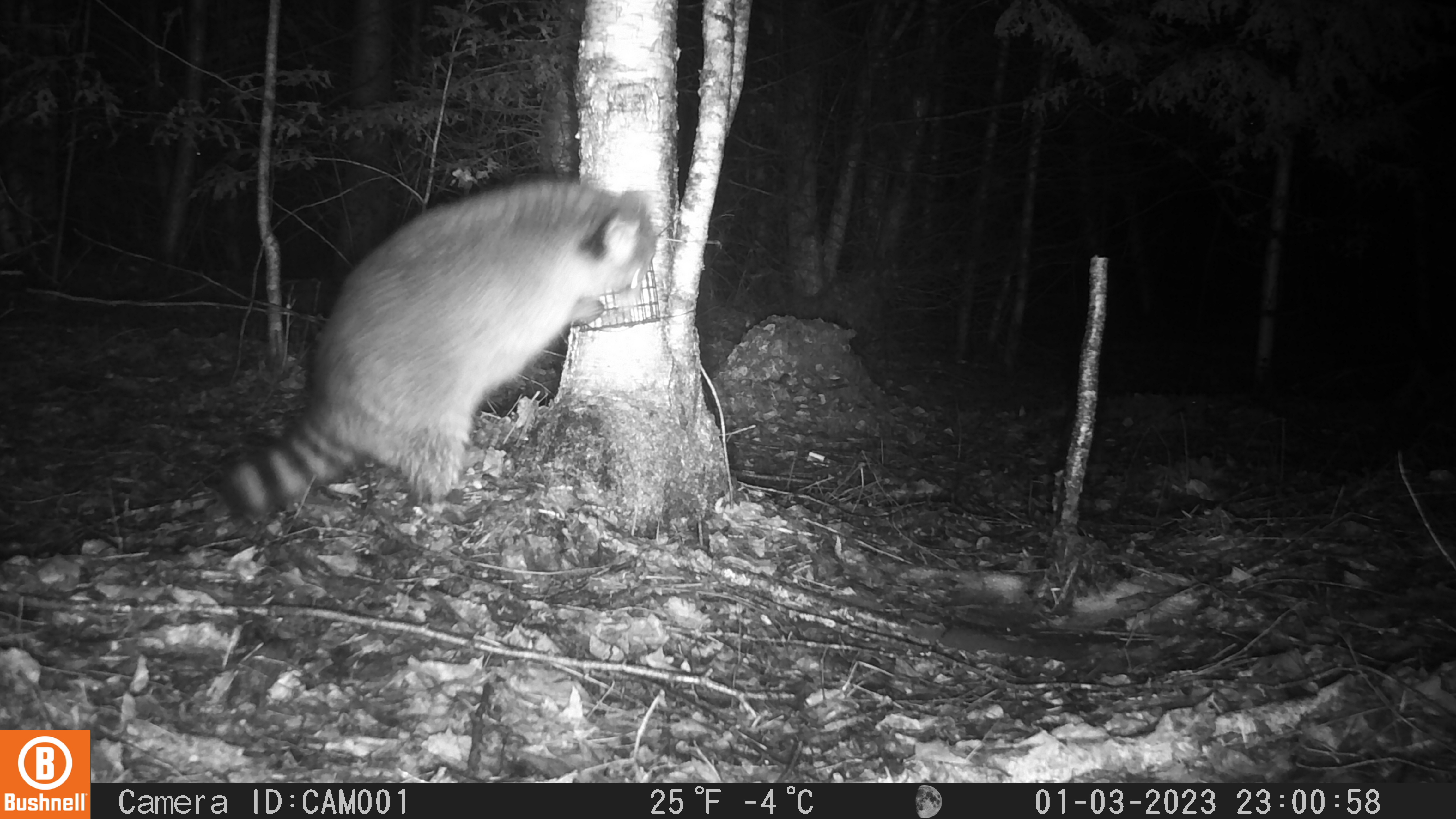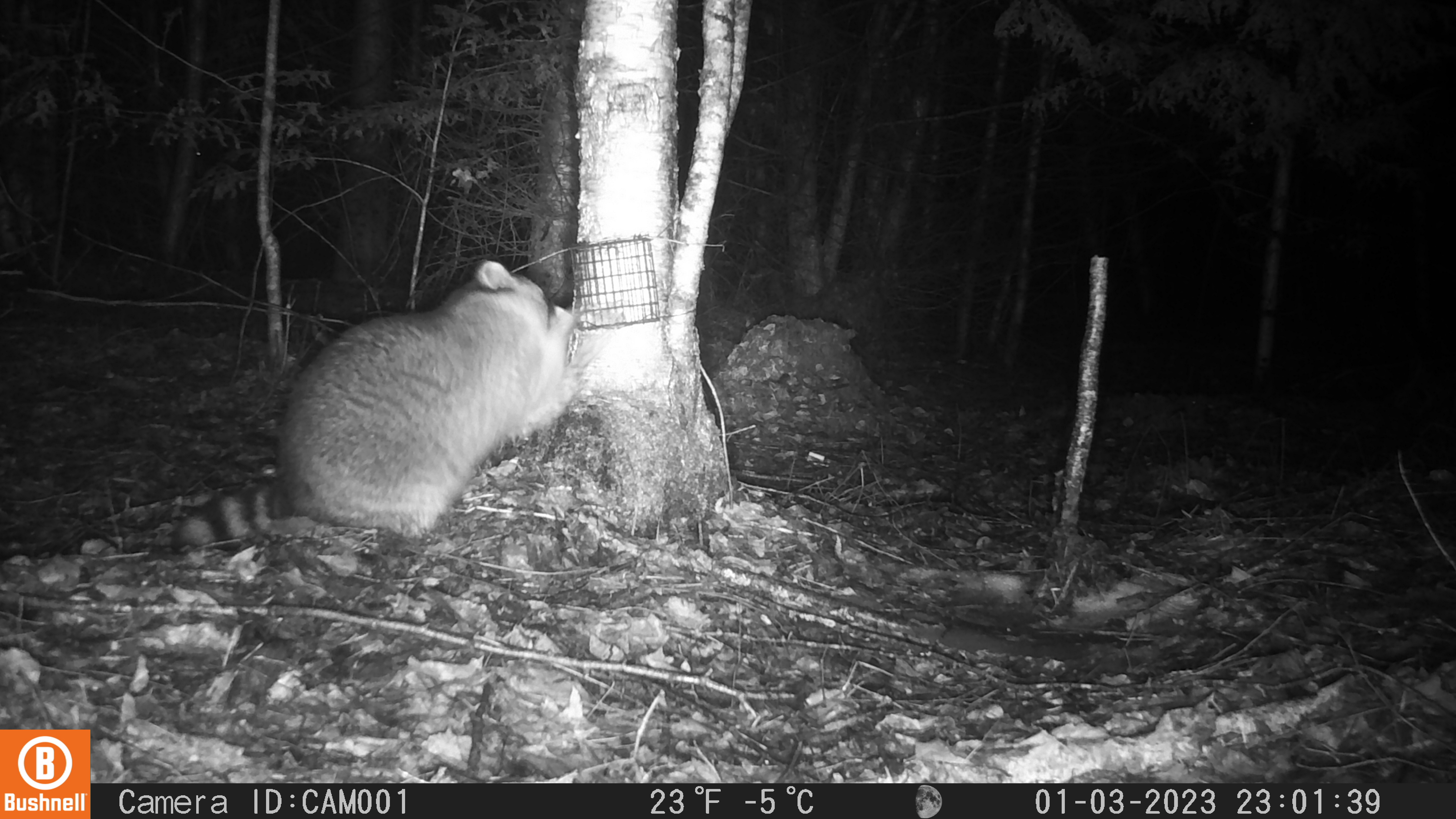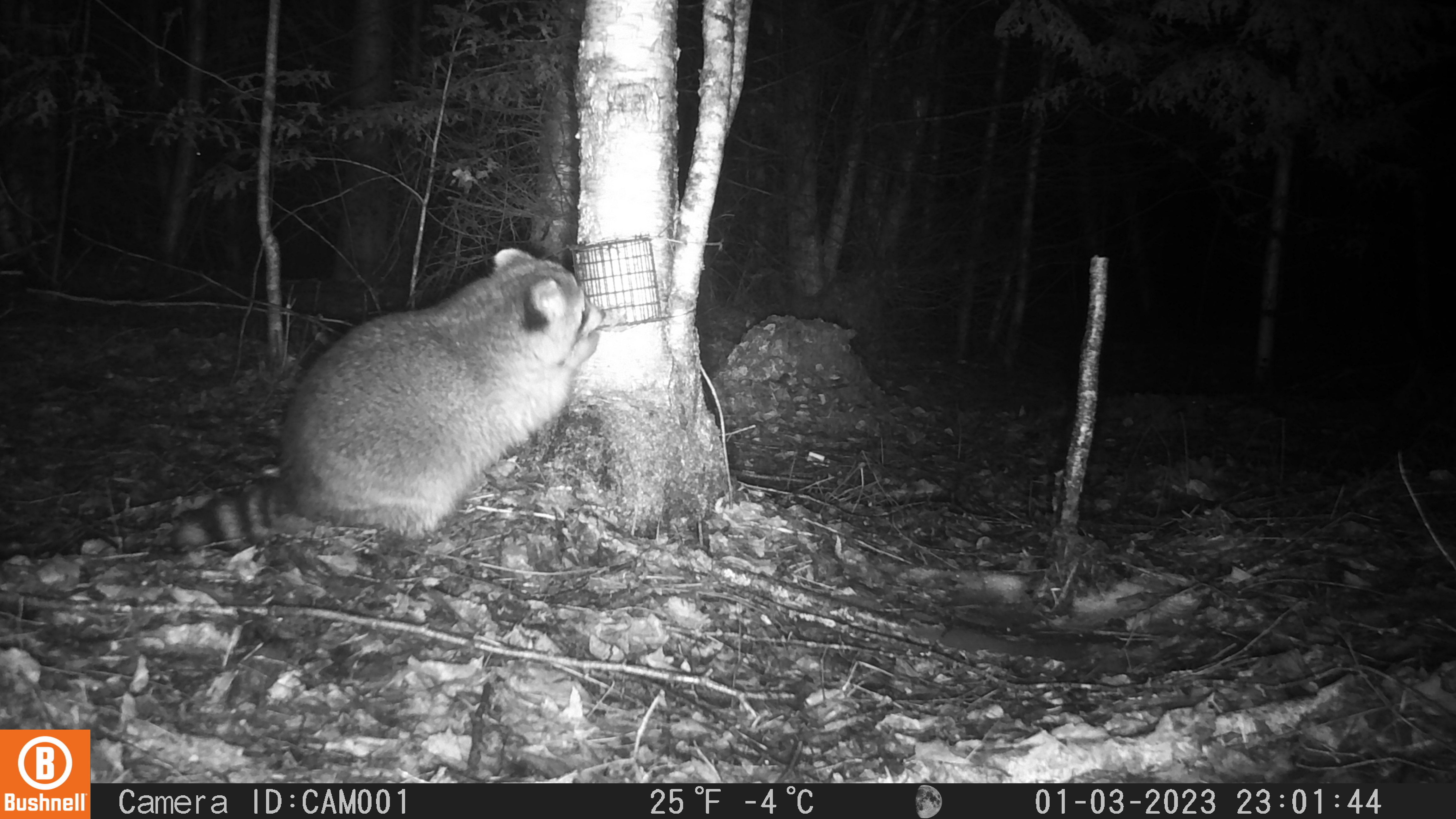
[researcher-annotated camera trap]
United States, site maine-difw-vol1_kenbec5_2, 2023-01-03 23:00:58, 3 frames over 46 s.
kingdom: Animalia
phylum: Chordata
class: Mammalia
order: Carnivora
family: Procyonidae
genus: Procyon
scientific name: Procyon lotor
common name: raccoon